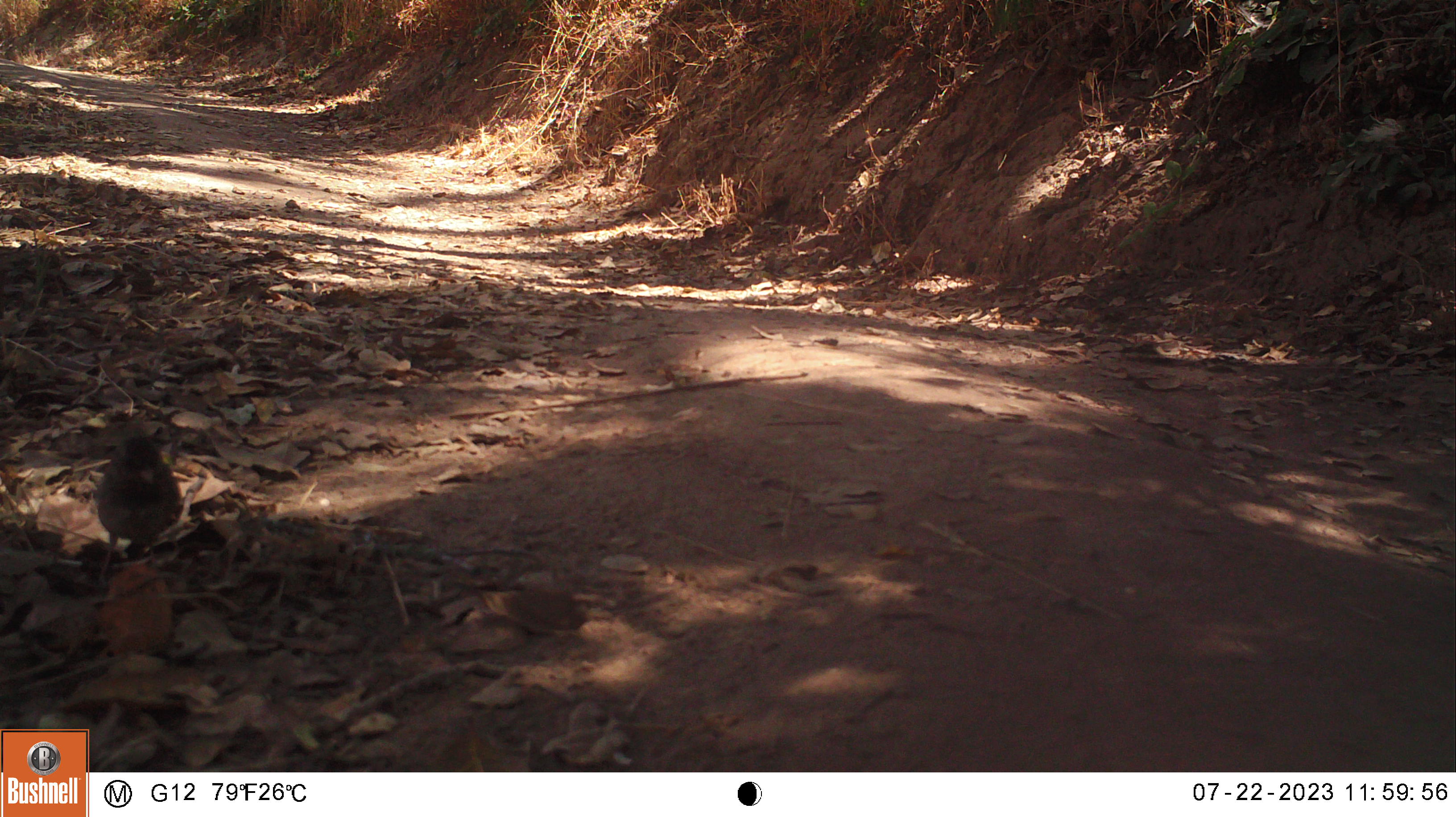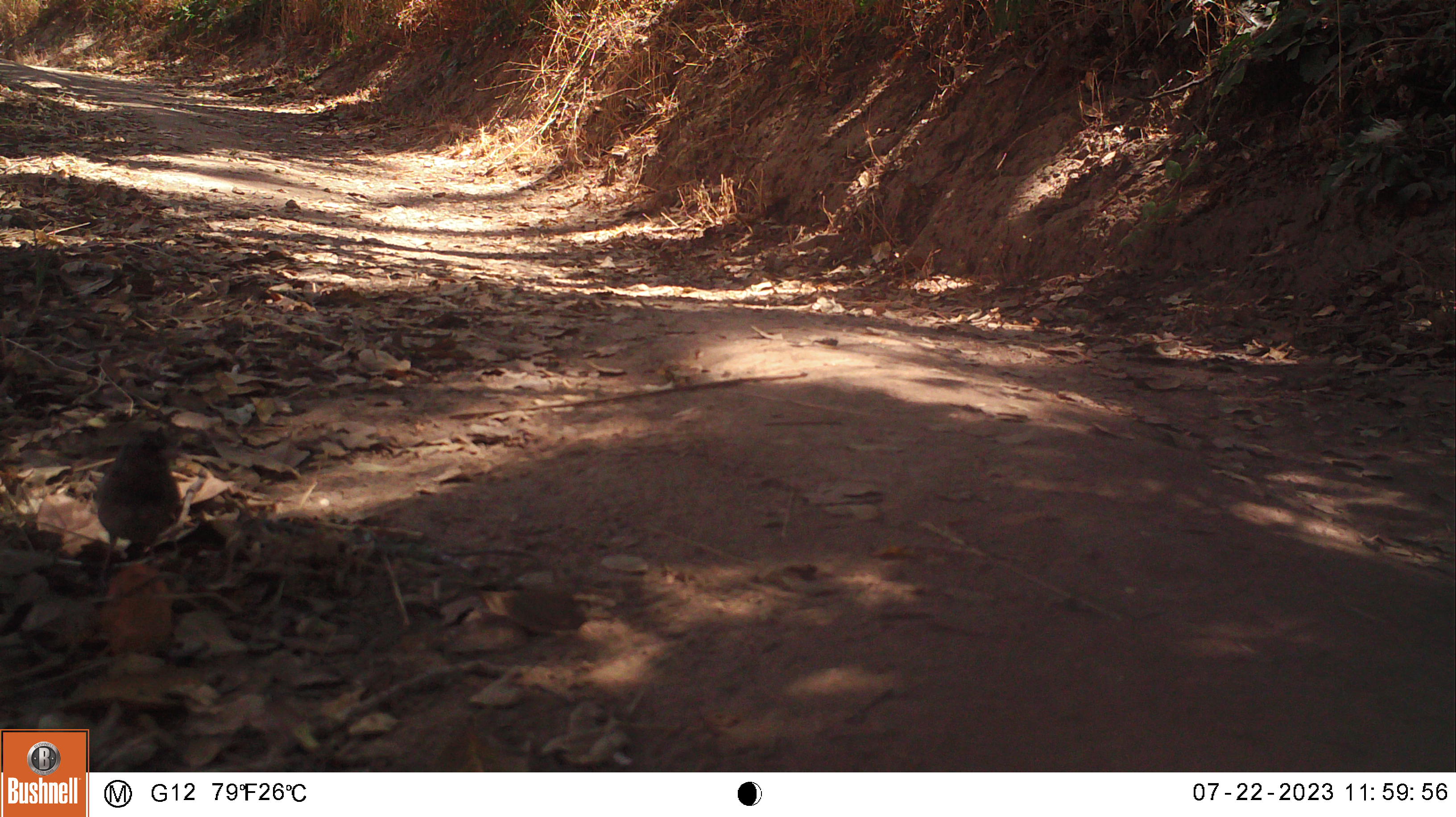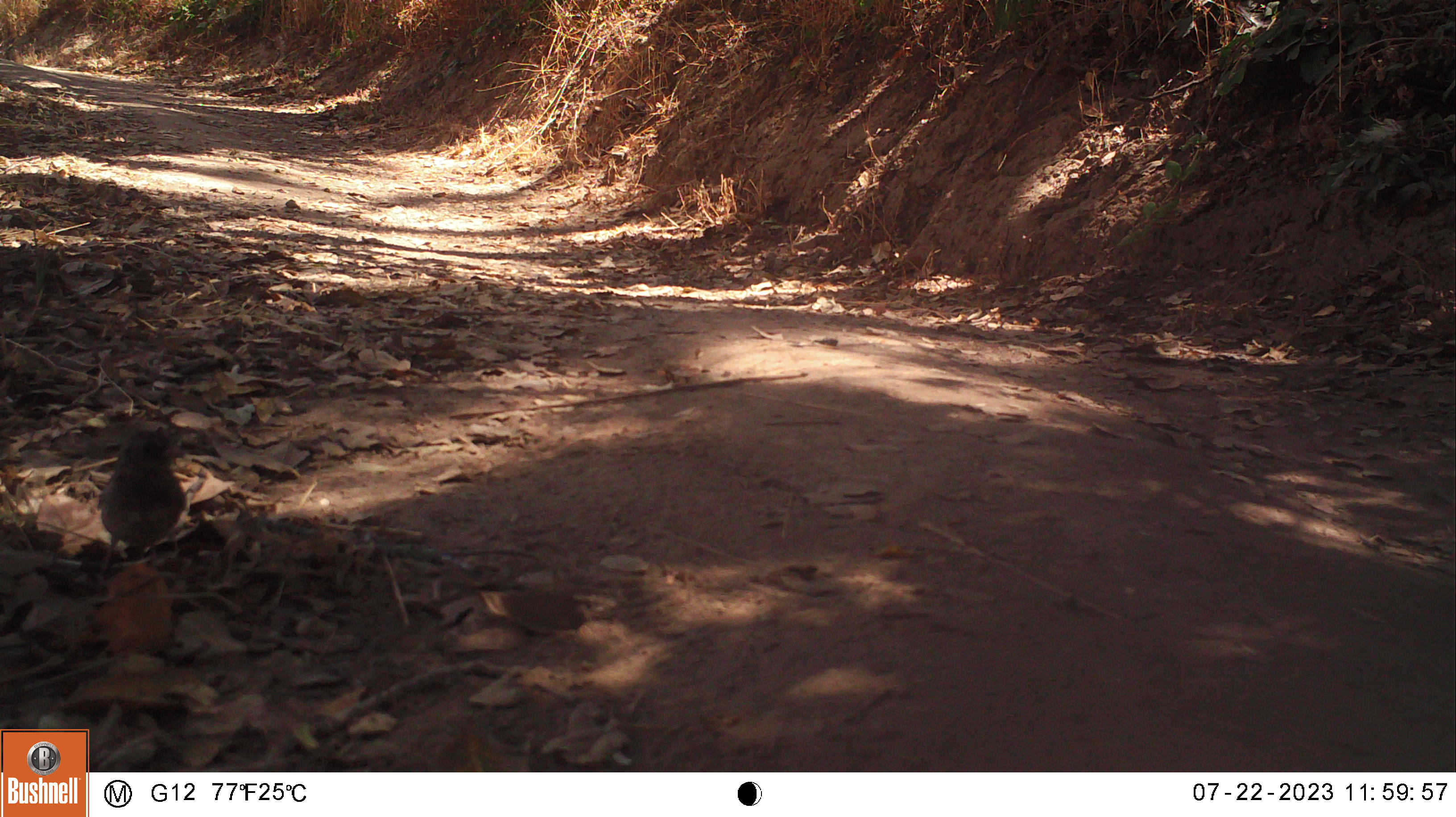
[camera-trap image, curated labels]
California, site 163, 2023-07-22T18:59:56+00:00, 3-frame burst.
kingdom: Animalia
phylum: Chordata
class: Aves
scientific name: Aves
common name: bird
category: unknown bird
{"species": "unknown bird (bird) (Aves)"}